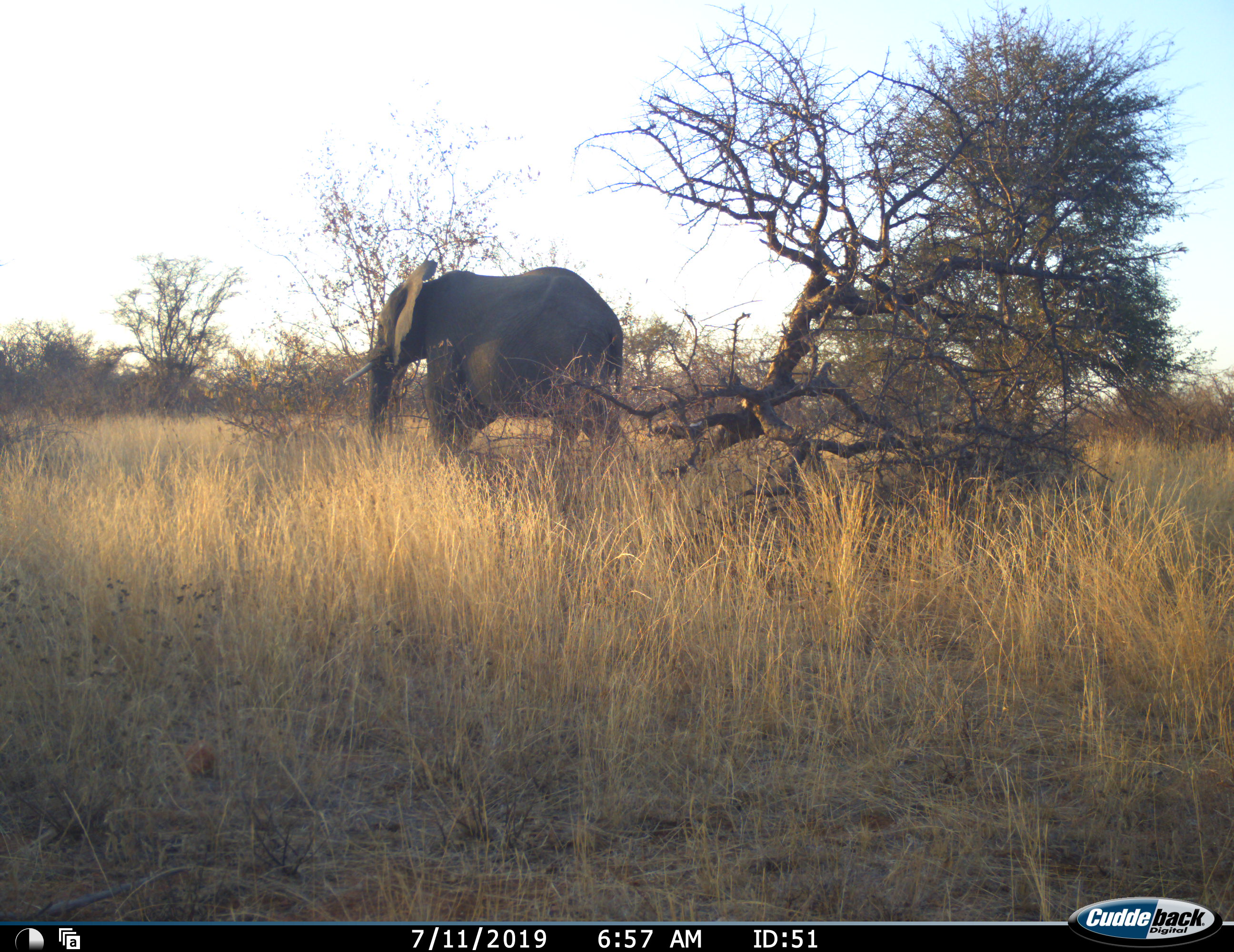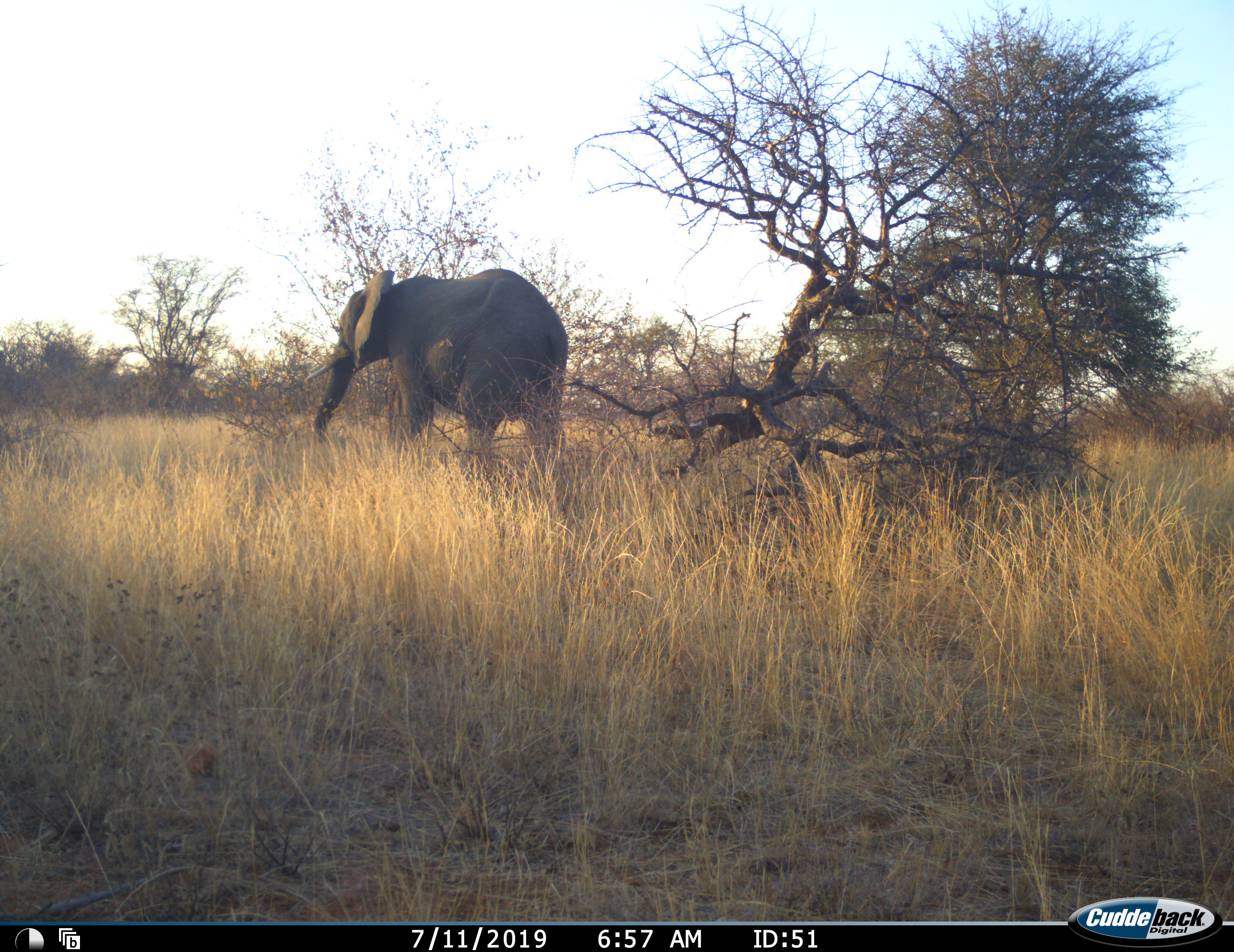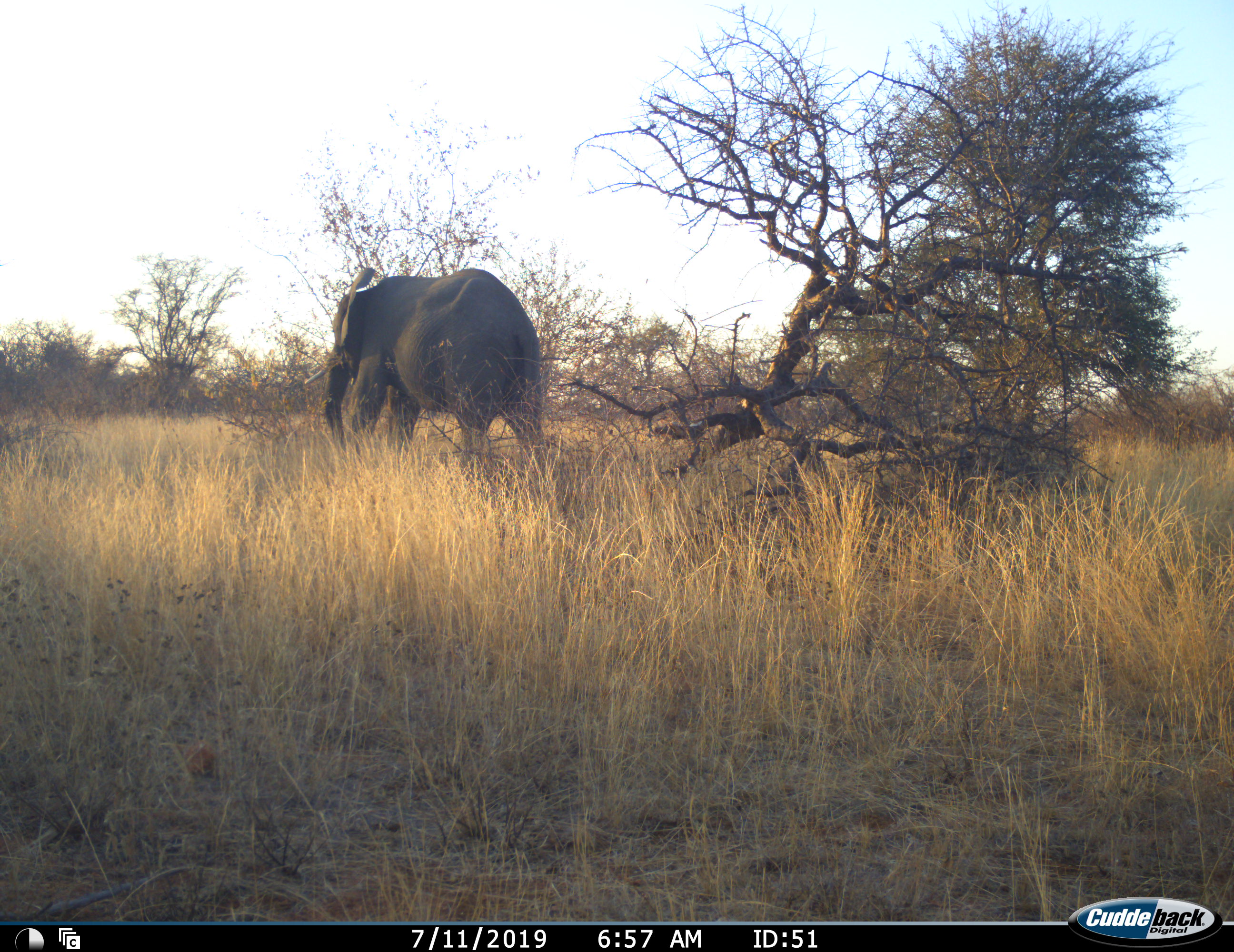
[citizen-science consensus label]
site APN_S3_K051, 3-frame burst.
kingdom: Animalia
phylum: Chordata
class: Mammalia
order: Proboscidea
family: Elephantidae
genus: Loxodonta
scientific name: Loxodonta africana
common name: african bush elephant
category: elephant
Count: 1.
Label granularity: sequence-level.